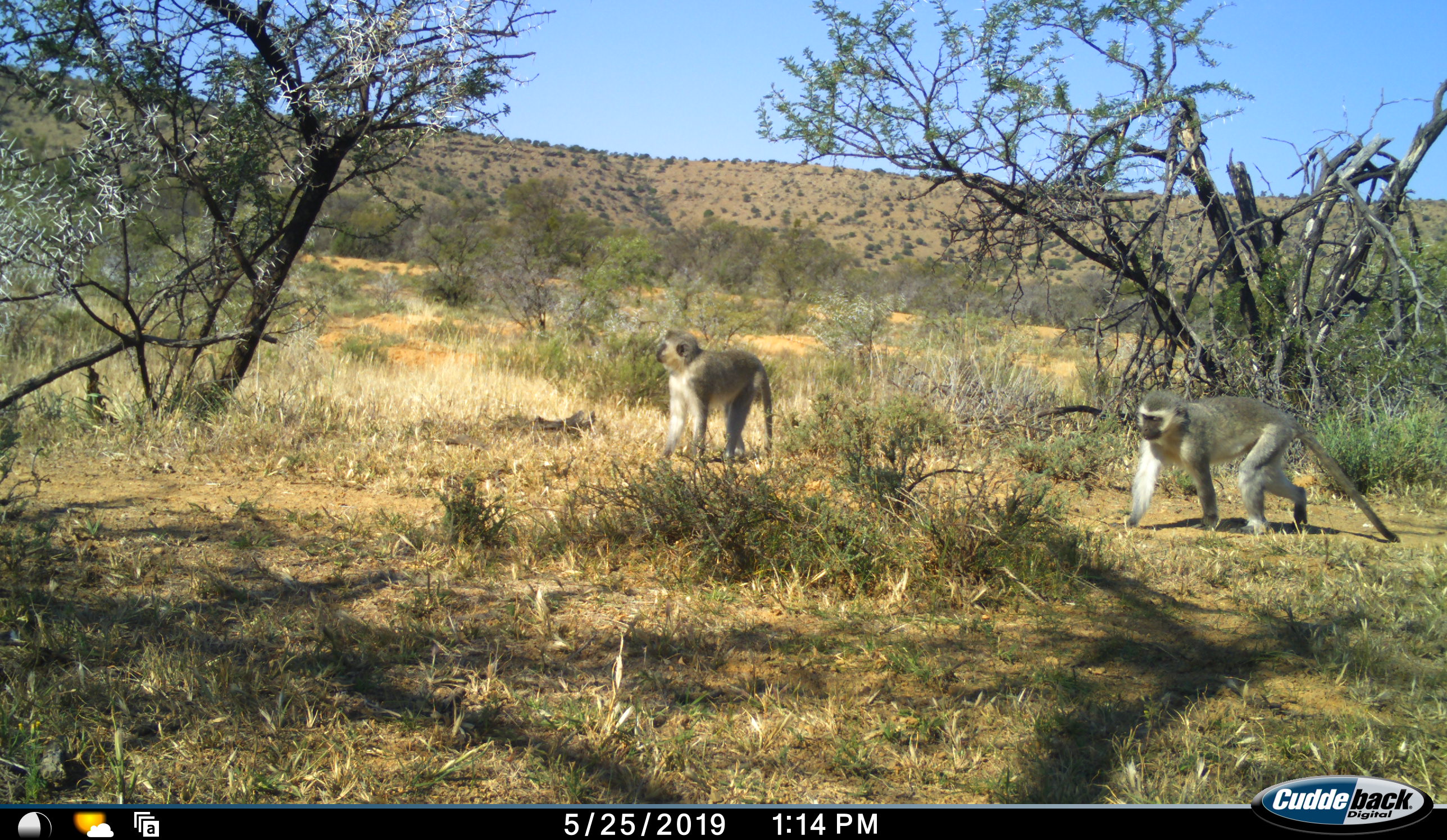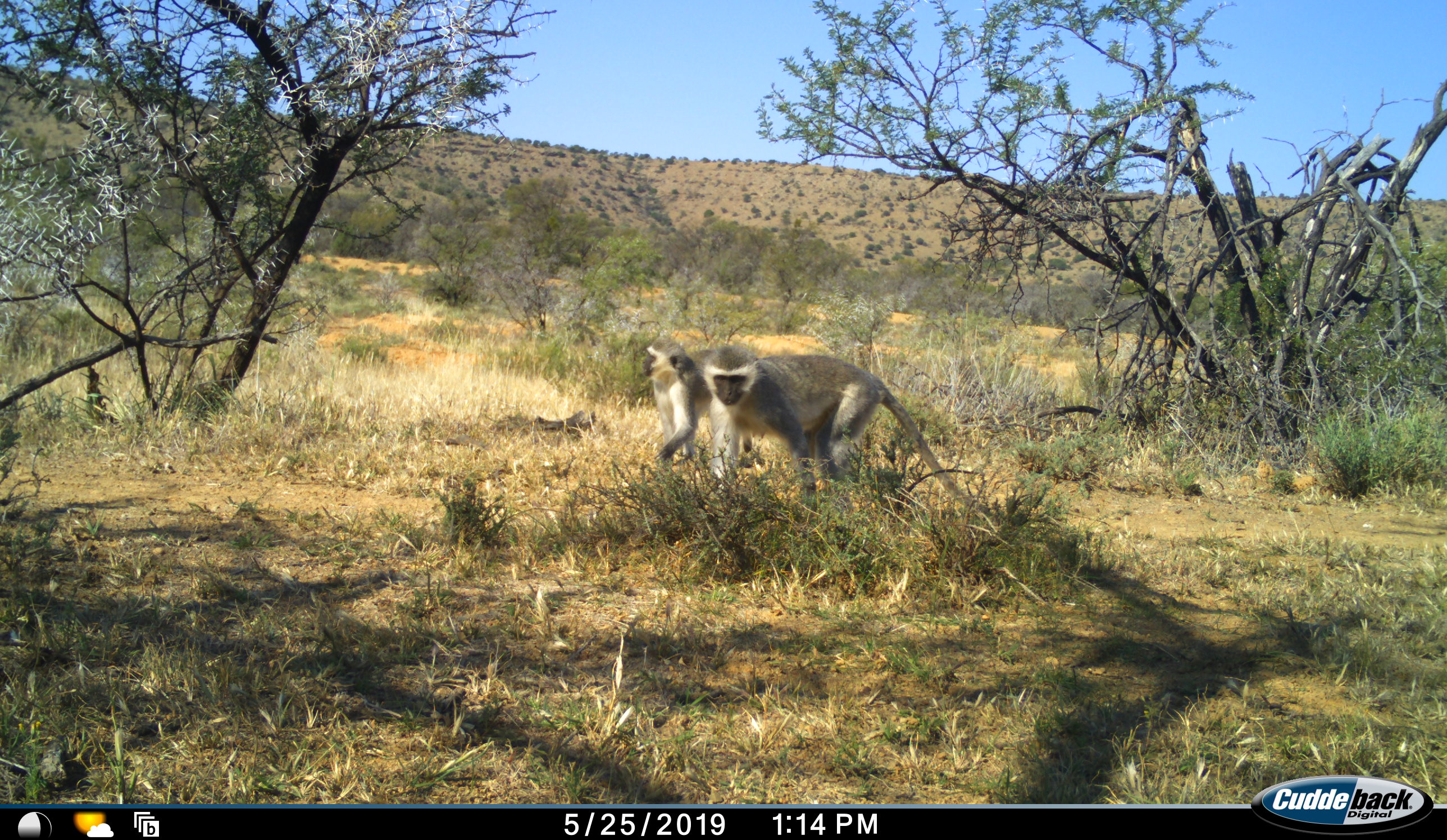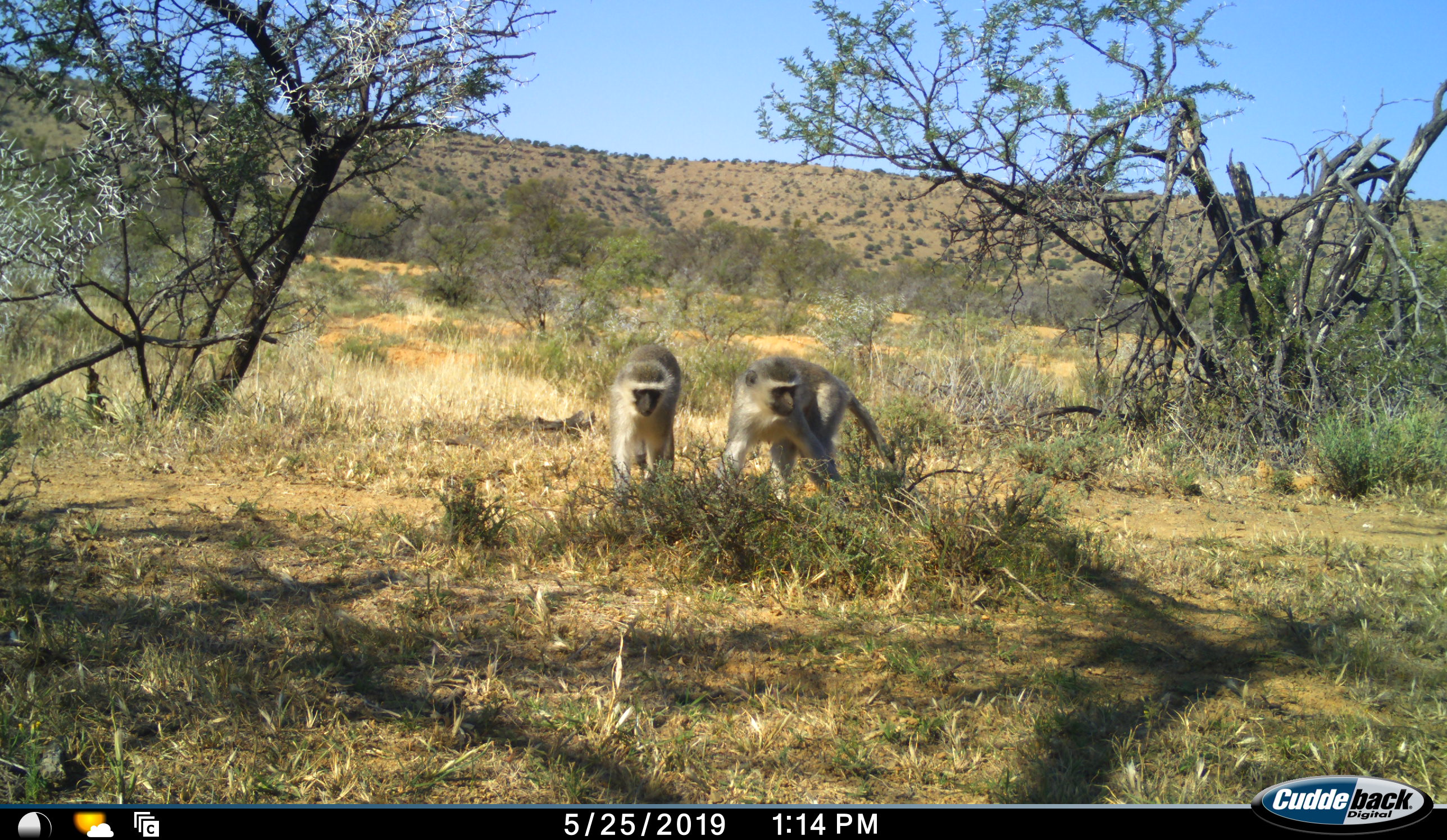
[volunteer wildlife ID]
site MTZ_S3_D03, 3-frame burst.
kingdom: Animalia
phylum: Chordata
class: Mammalia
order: Primates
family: Cercopithecidae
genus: Chlorocebus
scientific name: Chlorocebus pygerythrus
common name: vervet monkey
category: monkeyvervet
Monkeyvervet (vervet monkey) (Chlorocebus pygerythrus), count 2. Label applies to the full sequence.